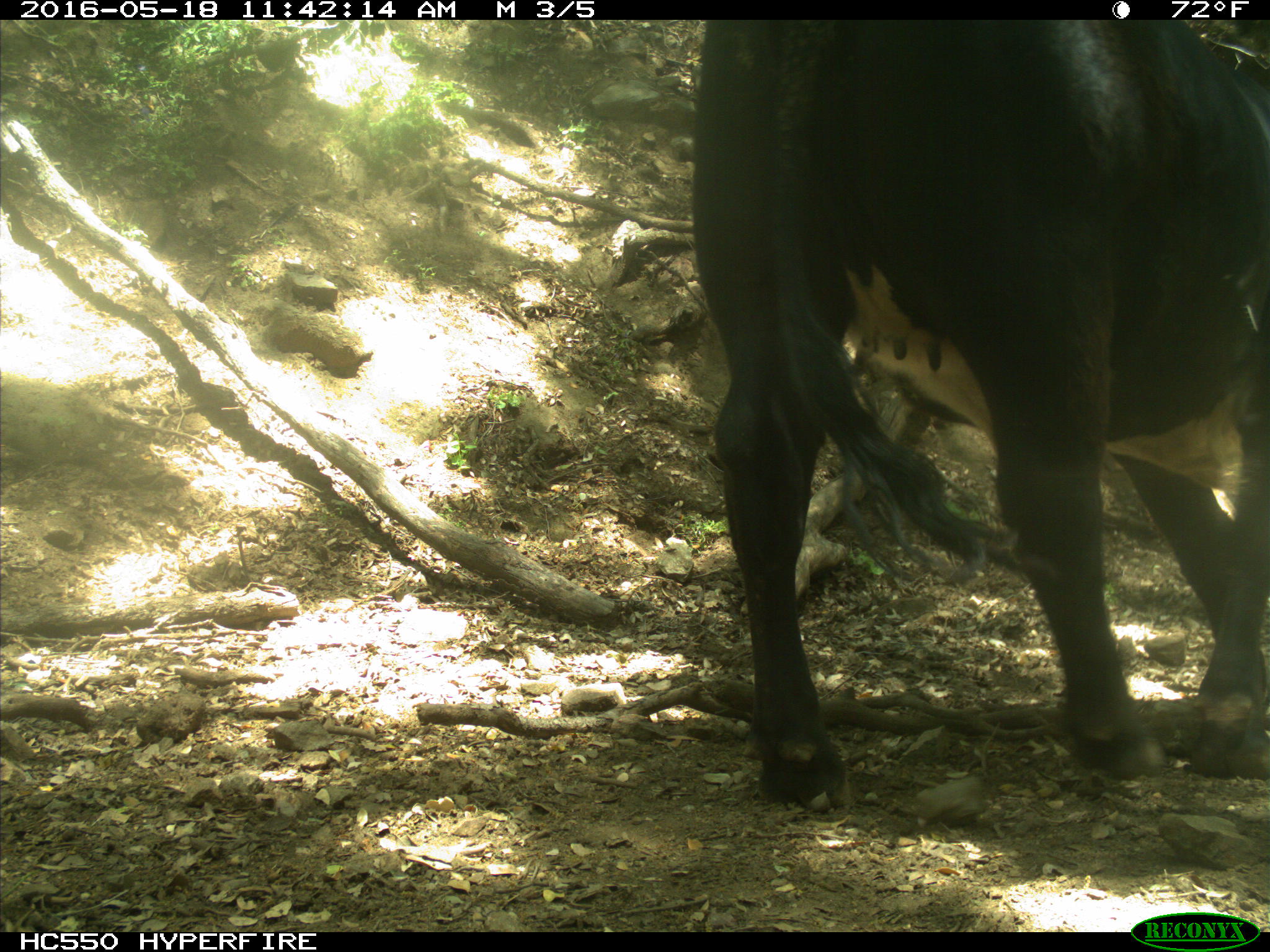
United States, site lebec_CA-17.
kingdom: Animalia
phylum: Chordata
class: Mammalia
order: Artiodactyla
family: Bovidae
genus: Bos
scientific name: Bos taurus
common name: domestic cow